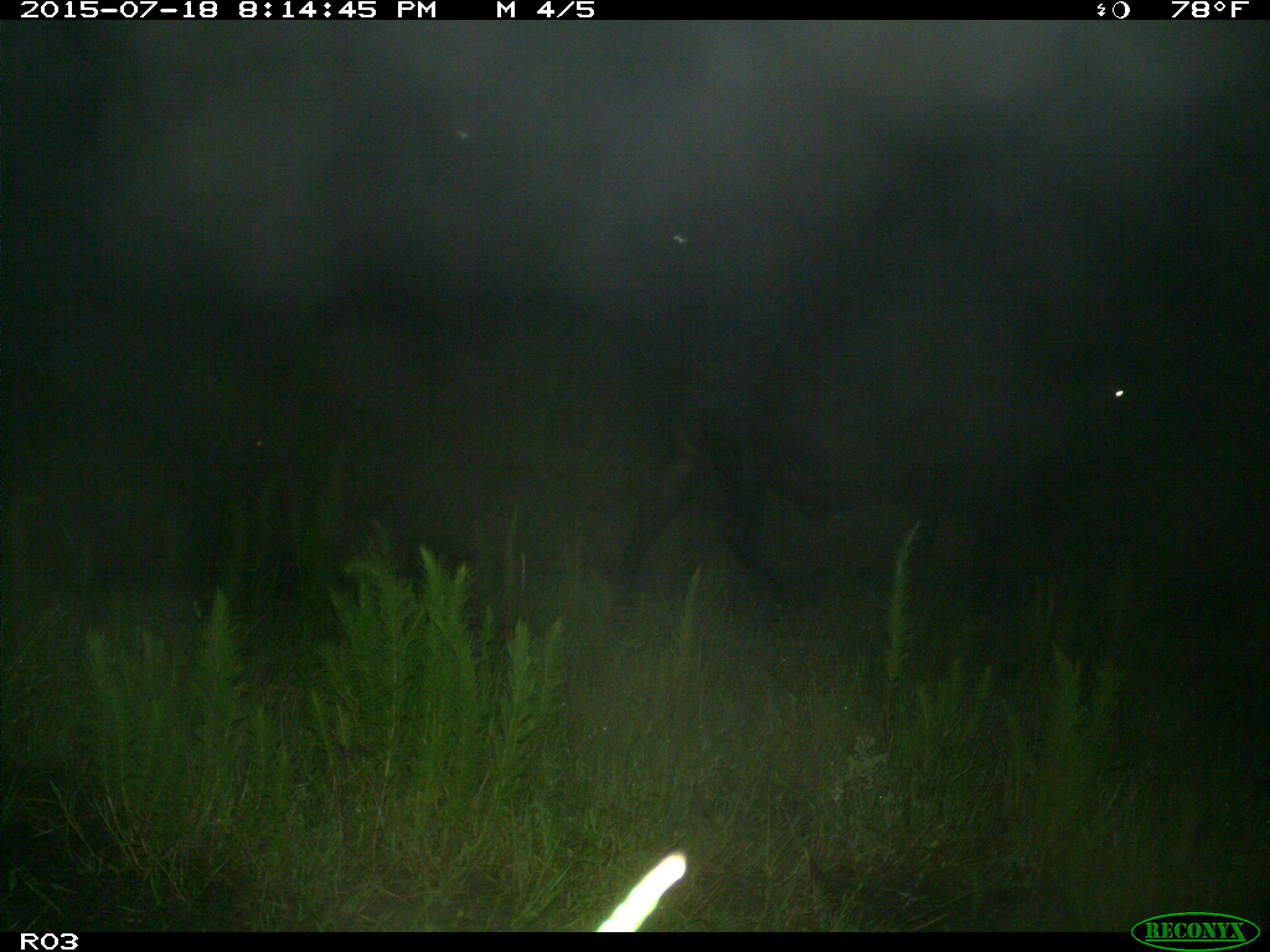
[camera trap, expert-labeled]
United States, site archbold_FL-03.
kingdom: Animalia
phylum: Chordata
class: Mammalia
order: Artiodactyla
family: Bovidae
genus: Bos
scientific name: Bos taurus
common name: domestic cow